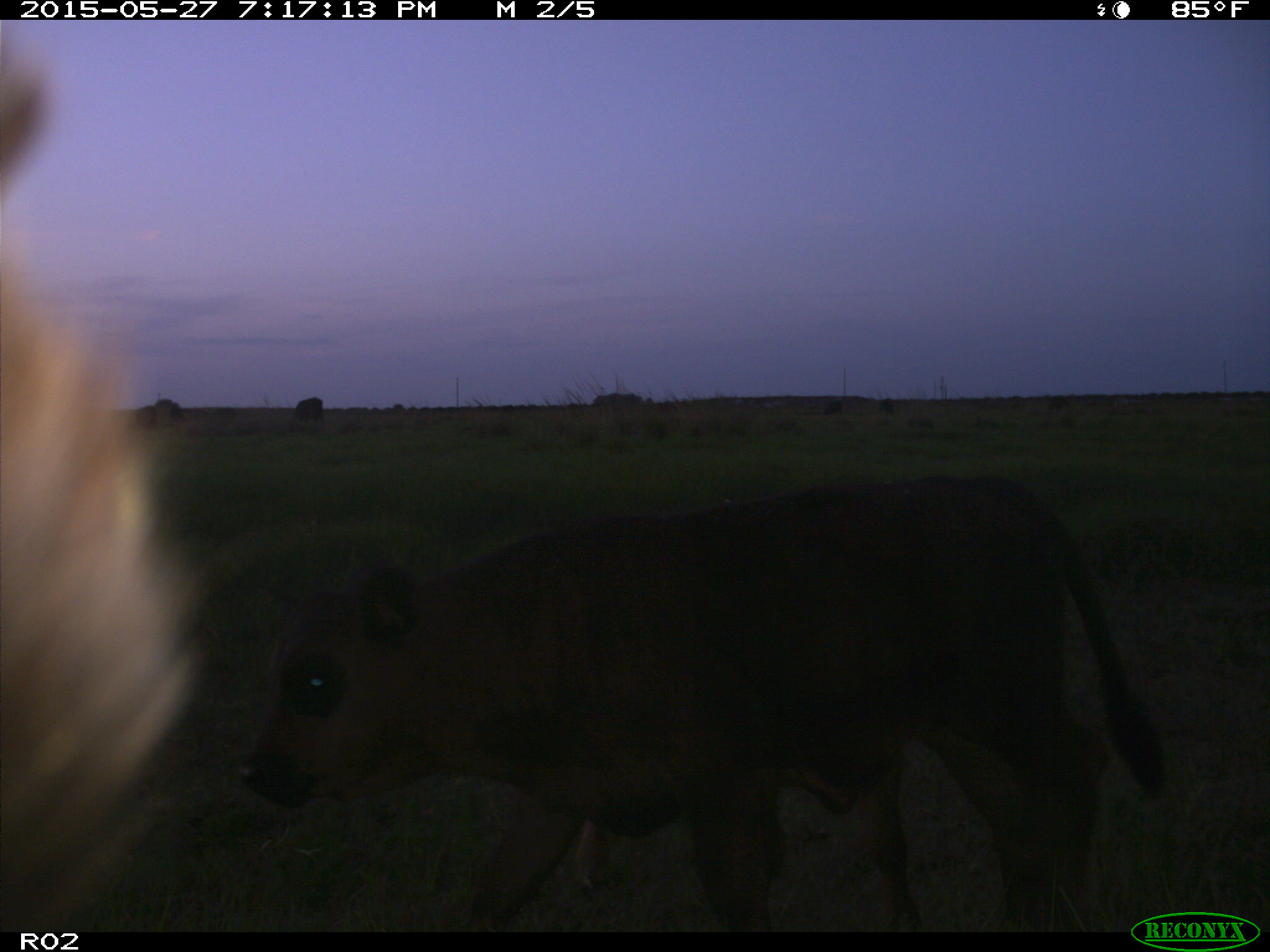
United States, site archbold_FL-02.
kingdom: Animalia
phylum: Chordata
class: Mammalia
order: Artiodactyla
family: Bovidae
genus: Bos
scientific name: Bos taurus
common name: domestic cow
Bos taurus (domestic cow).